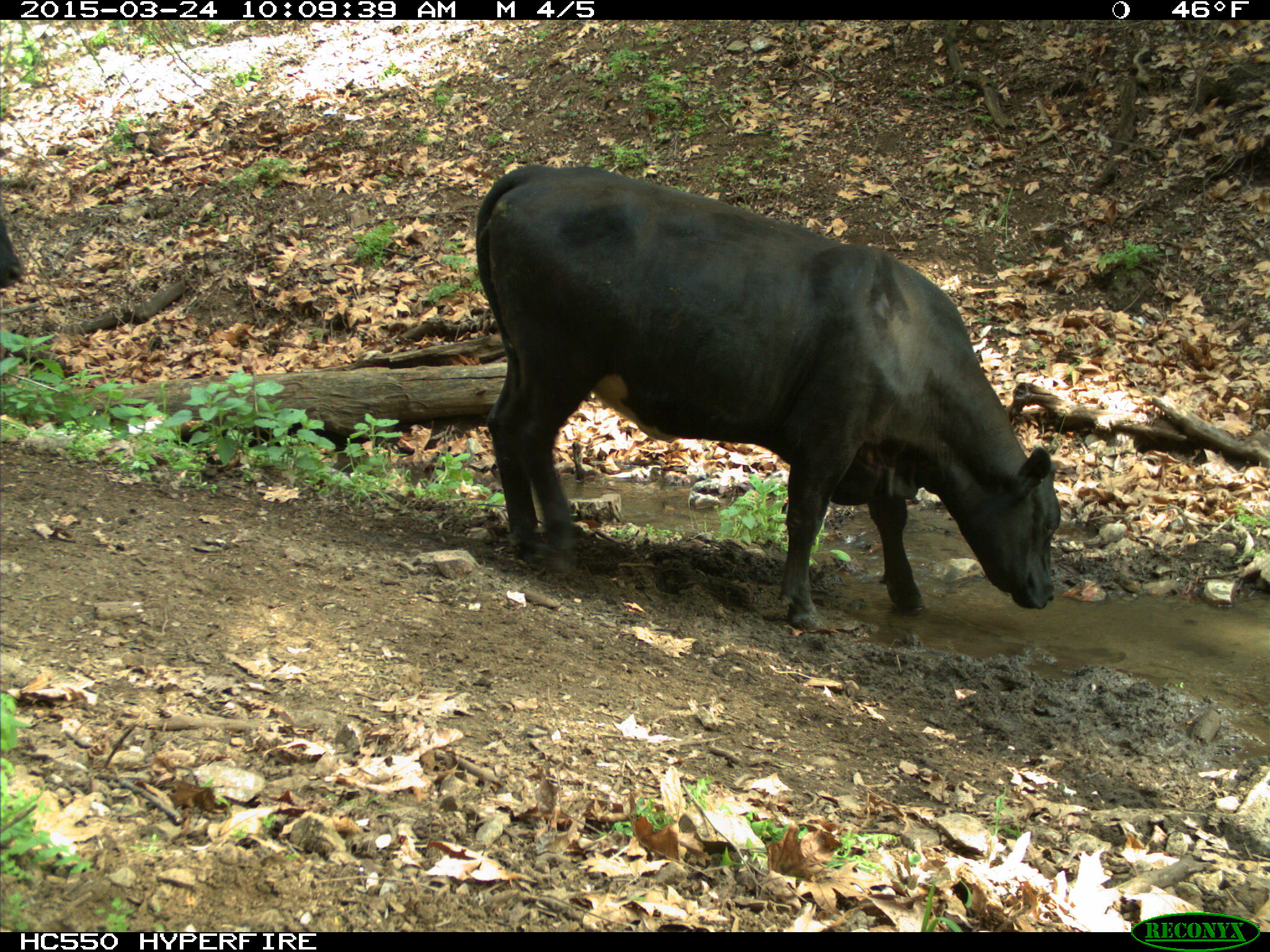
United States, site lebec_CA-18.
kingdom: Animalia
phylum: Chordata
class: Mammalia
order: Artiodactyla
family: Bovidae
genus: Bos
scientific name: Bos taurus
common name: domestic cow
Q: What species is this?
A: Bos taurus (domestic cow).